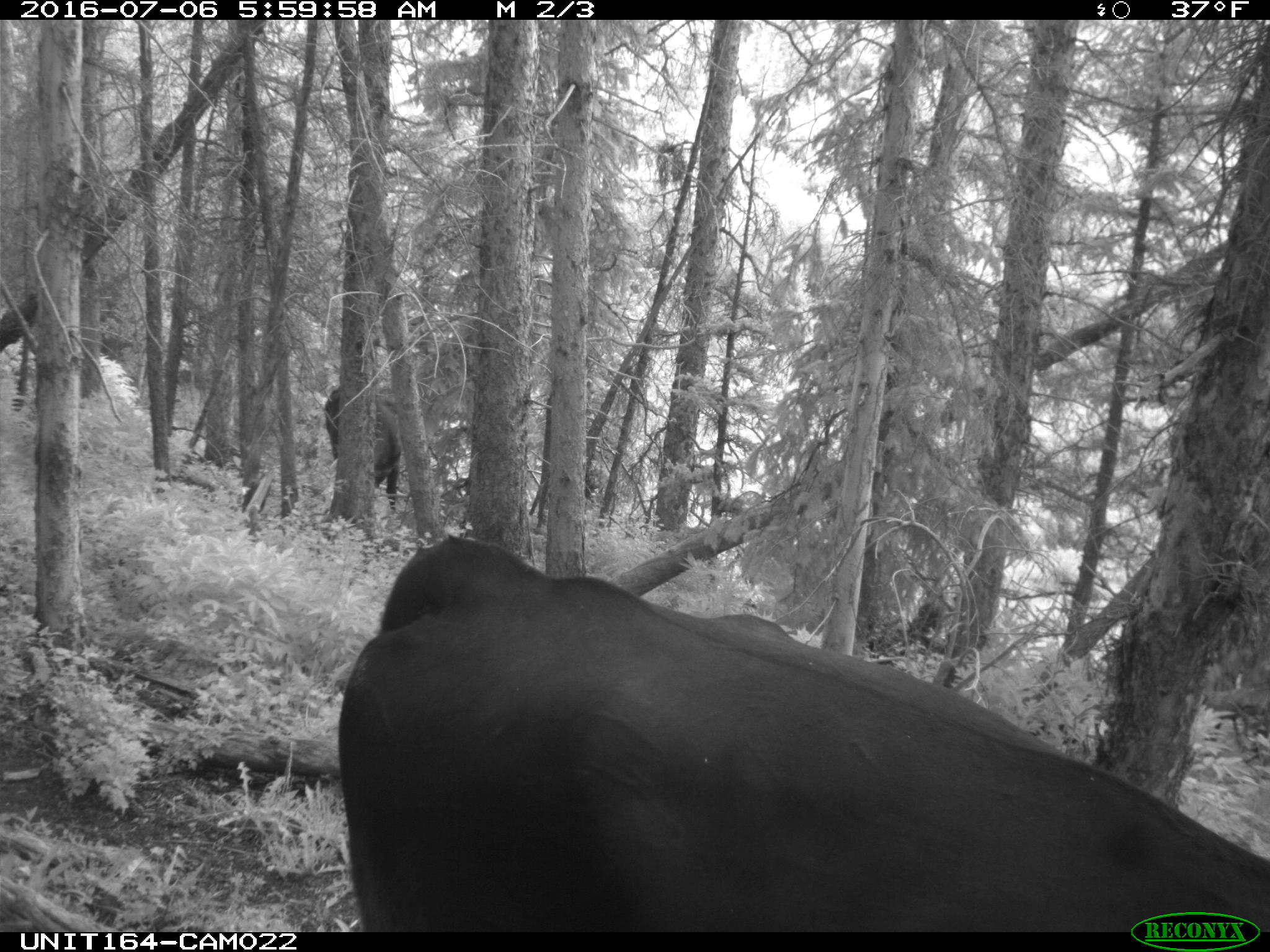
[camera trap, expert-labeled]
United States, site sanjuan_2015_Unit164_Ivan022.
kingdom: Animalia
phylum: Chordata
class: Mammalia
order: Artiodactyla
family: Bovidae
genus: Bos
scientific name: Bos taurus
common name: domestic cow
Bos taurus (domestic cow).